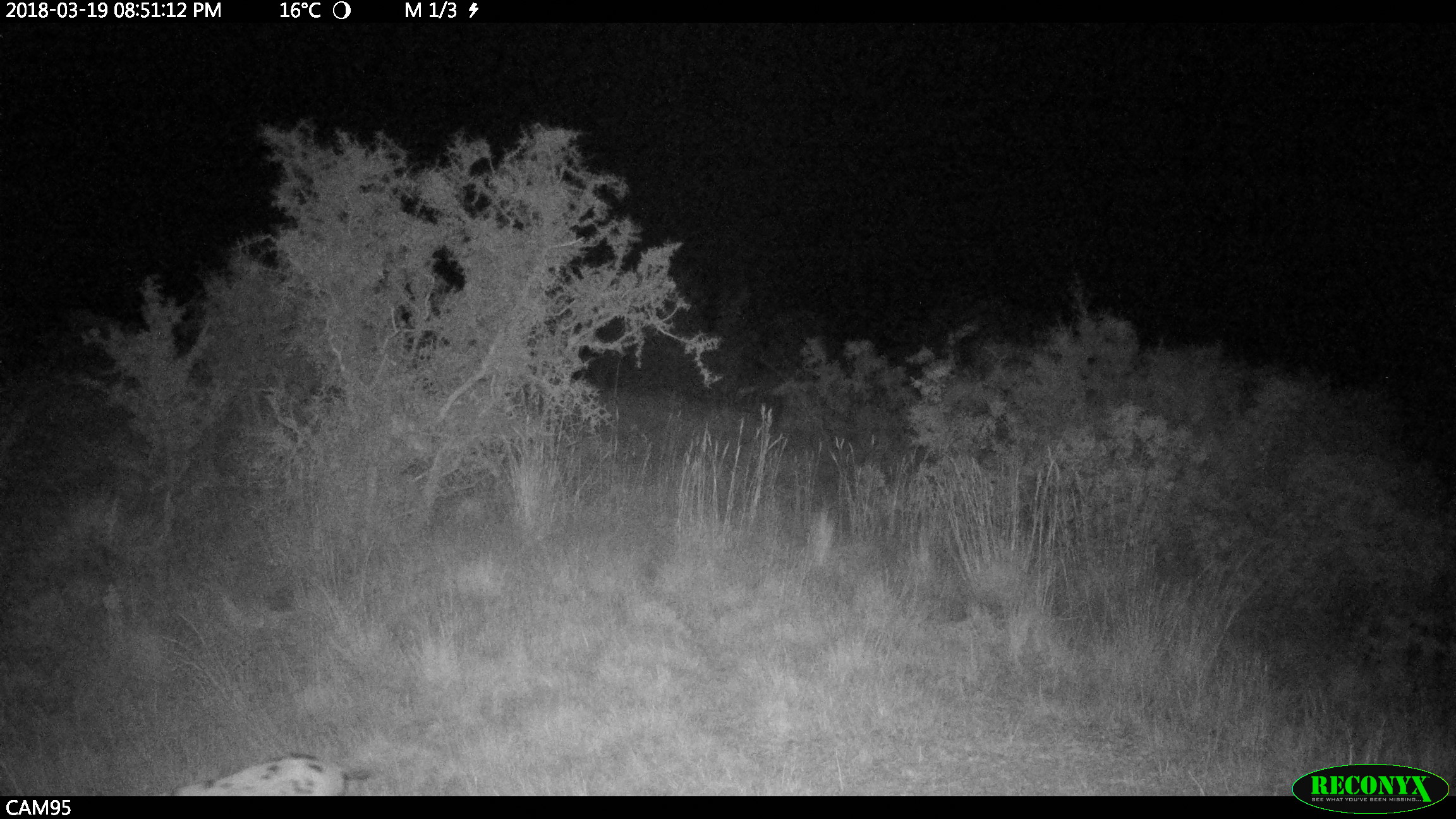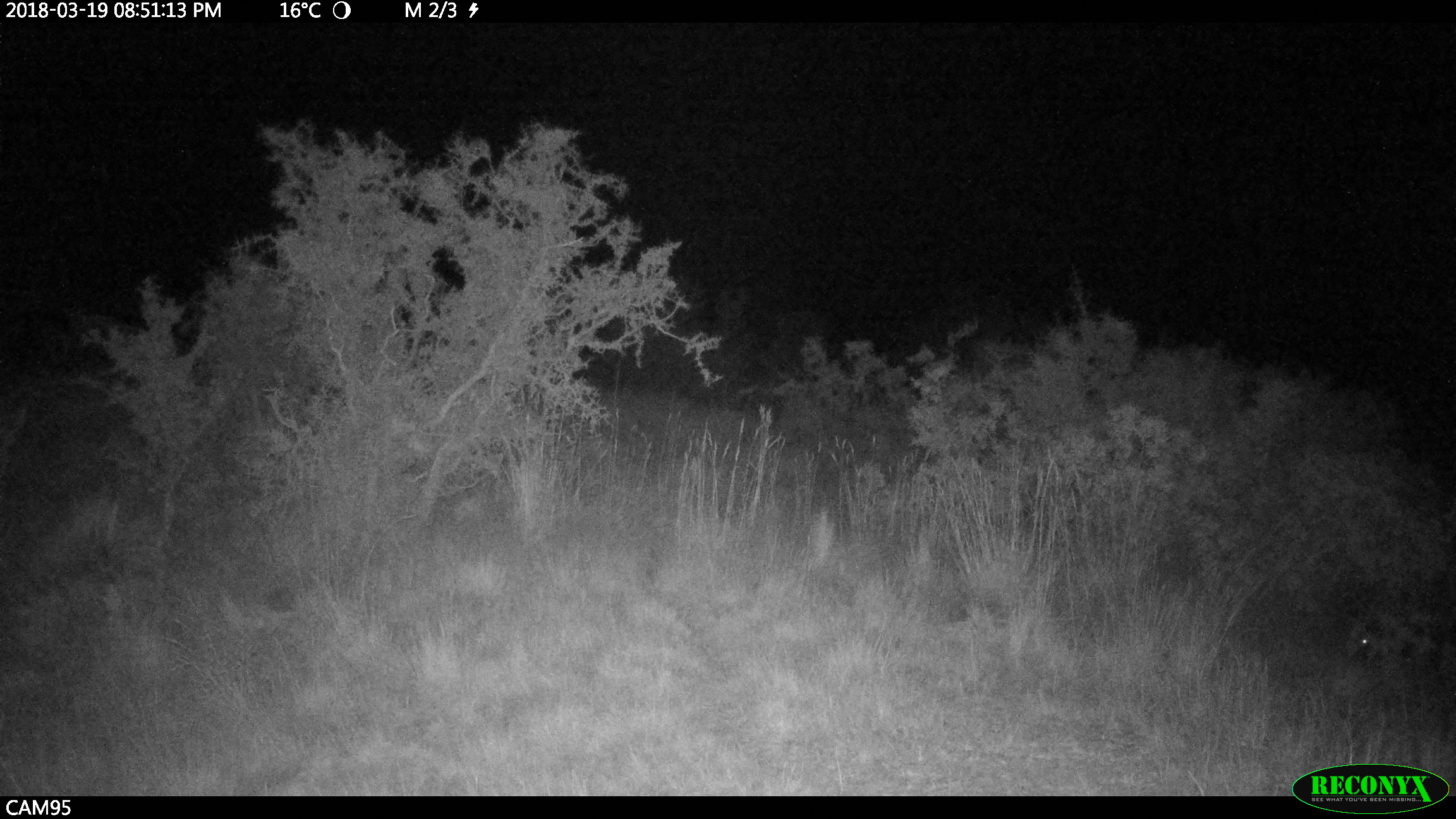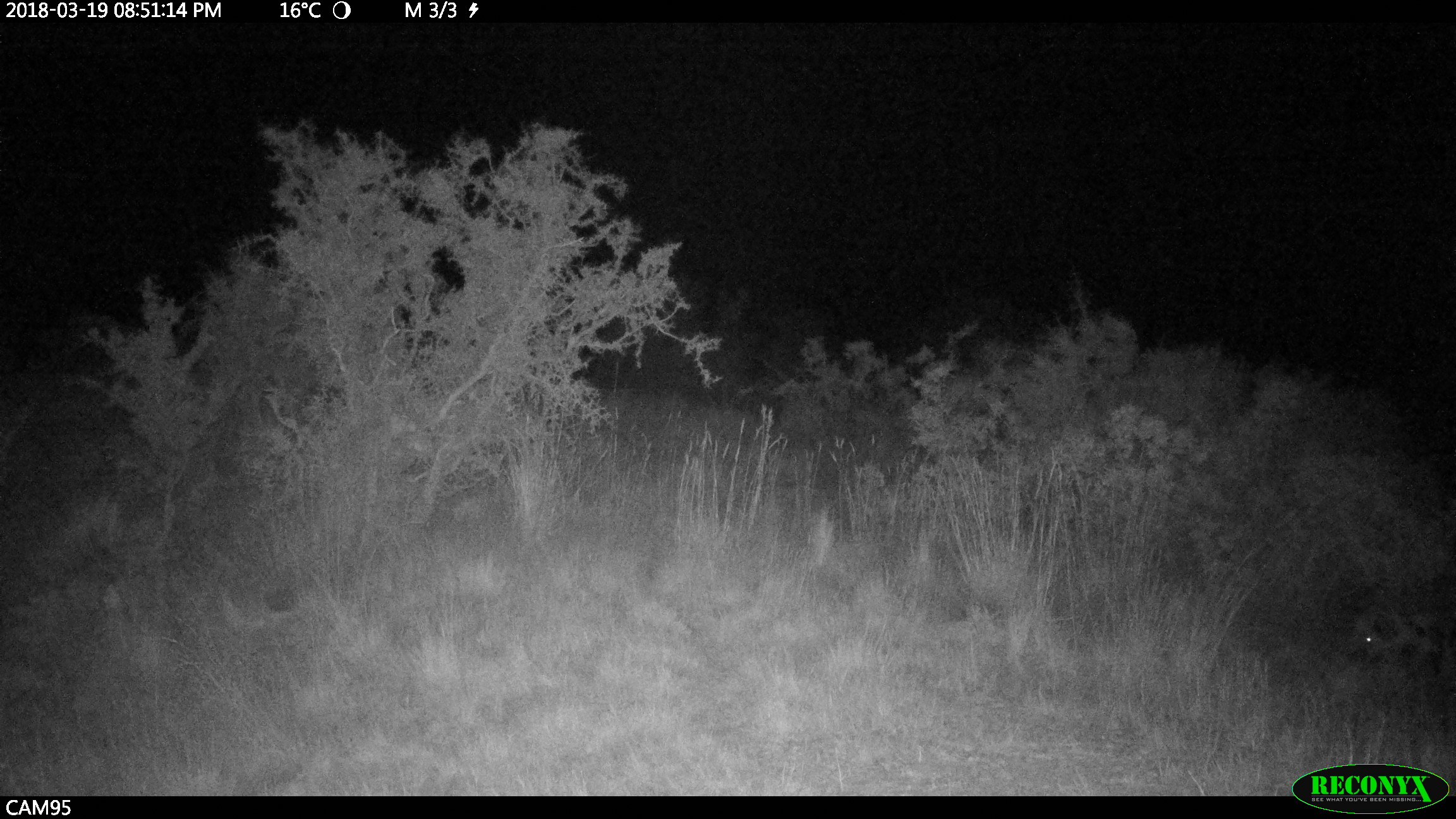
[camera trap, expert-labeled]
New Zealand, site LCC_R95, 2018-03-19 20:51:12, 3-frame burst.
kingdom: Animalia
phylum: Chordata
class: Mammalia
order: Artiodactyla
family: Suidae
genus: Sus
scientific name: Sus scrofa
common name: pig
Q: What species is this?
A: Pig (Sus scrofa).